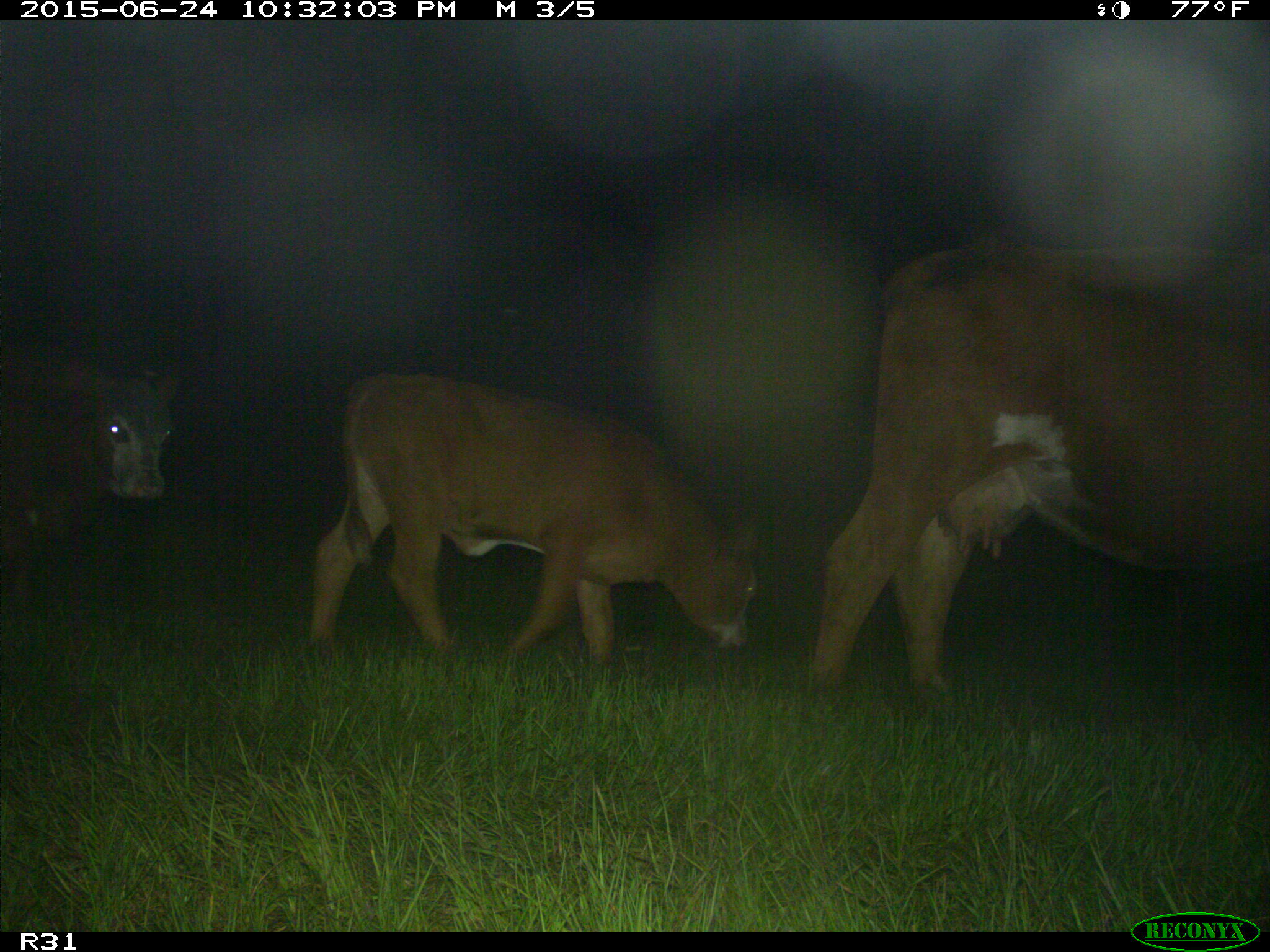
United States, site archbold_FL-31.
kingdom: Animalia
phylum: Chordata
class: Mammalia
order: Artiodactyla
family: Bovidae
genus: Bos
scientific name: Bos taurus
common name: domestic cow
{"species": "Bos taurus (domestic cow)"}